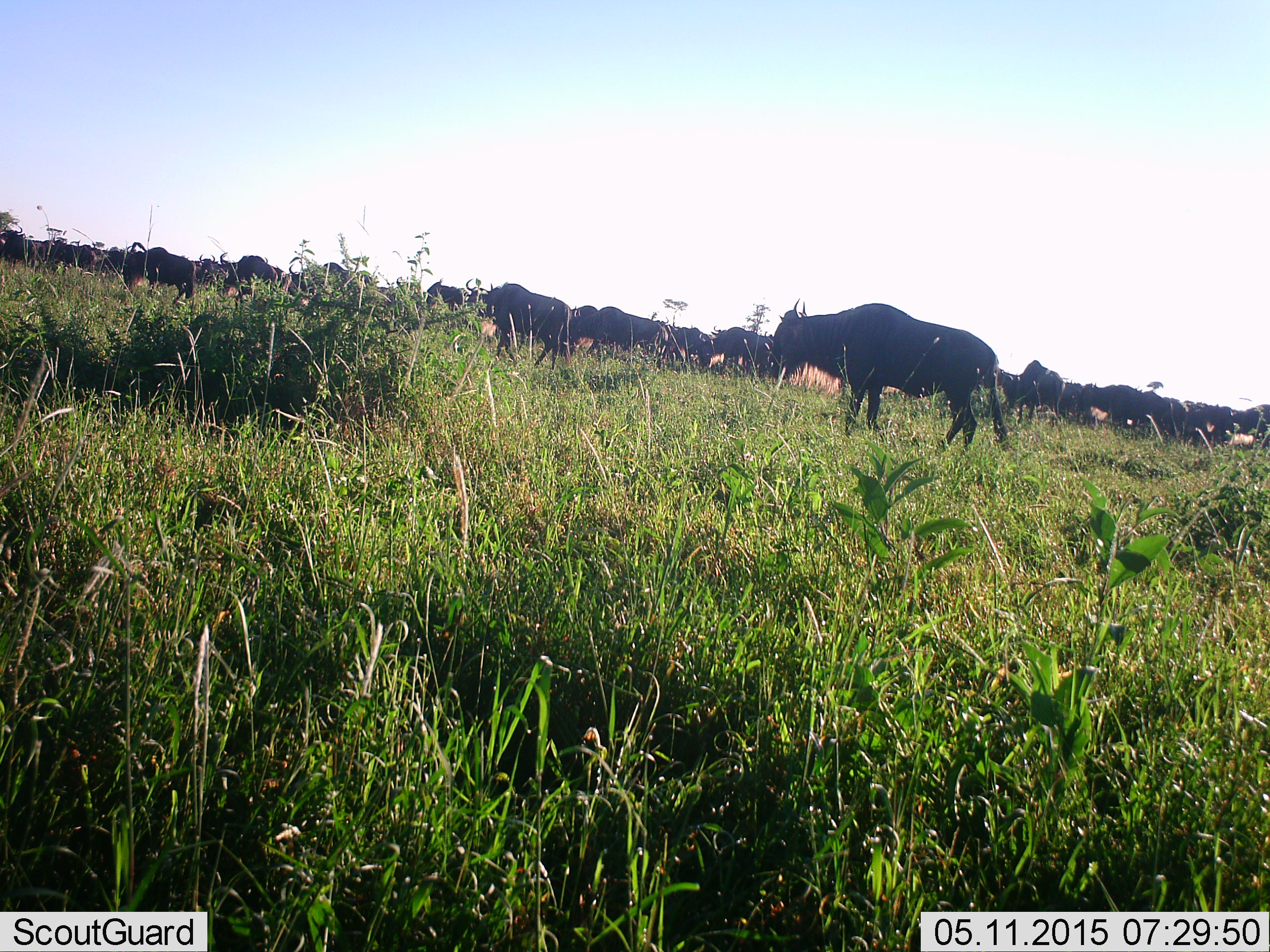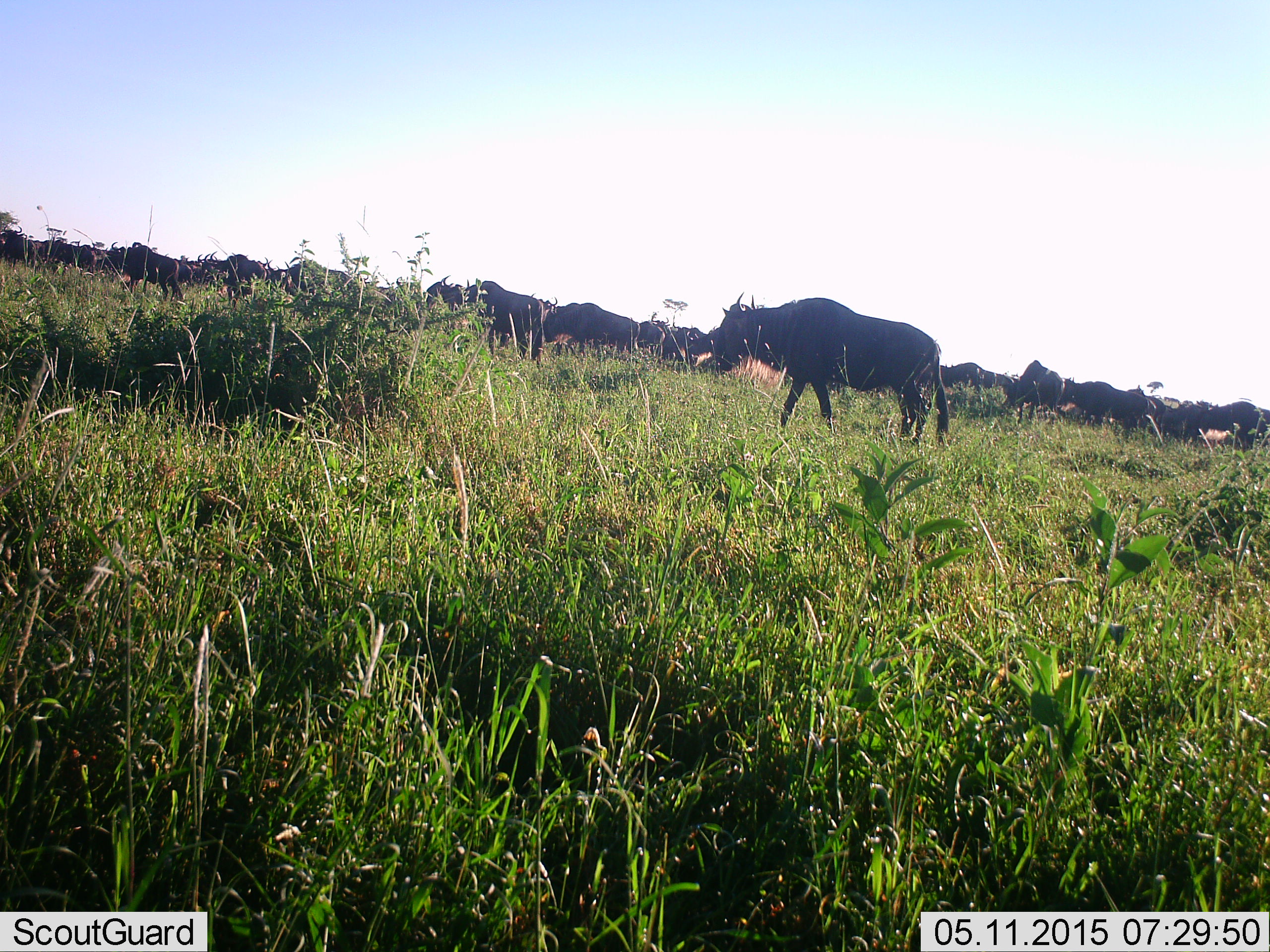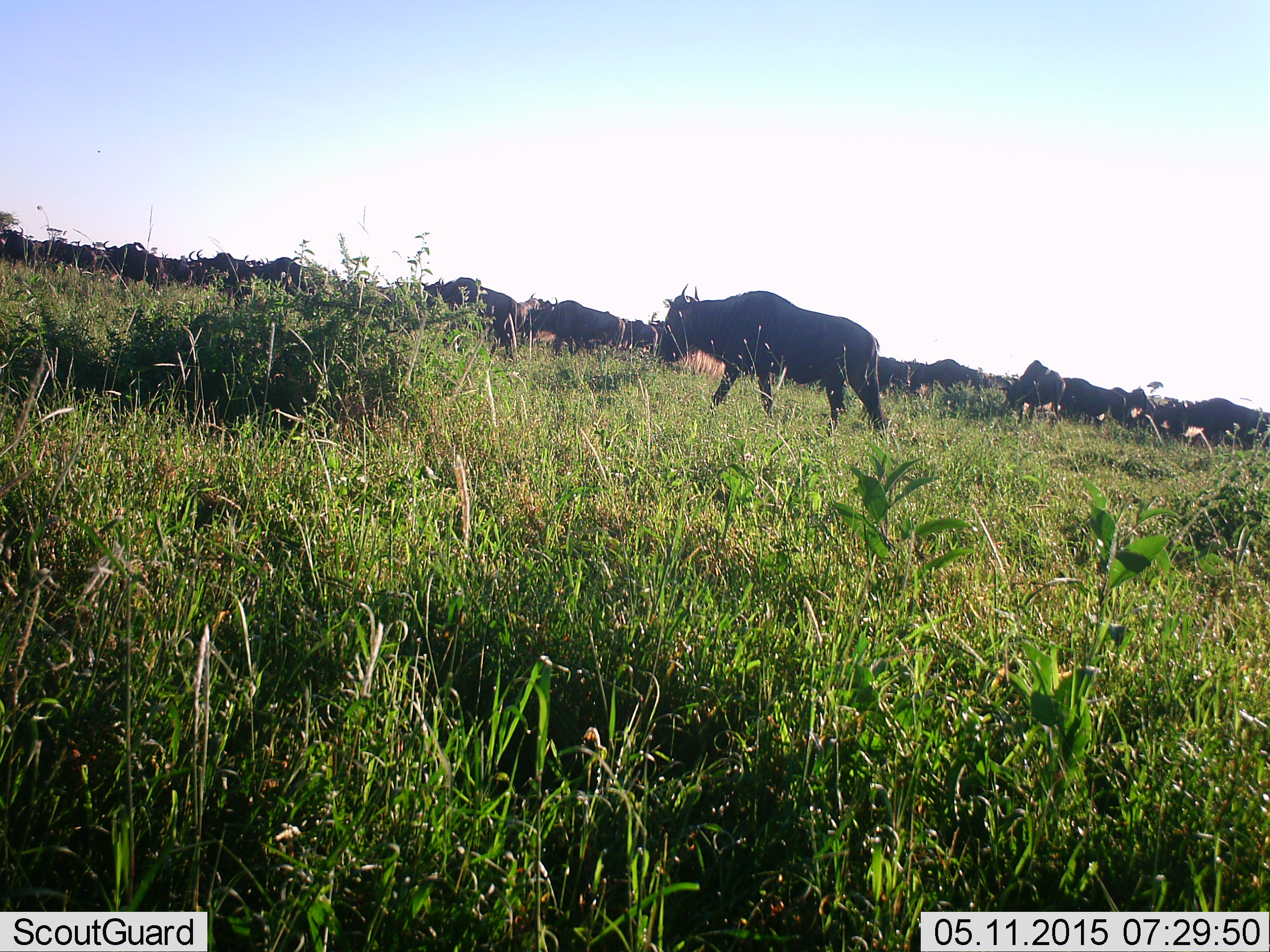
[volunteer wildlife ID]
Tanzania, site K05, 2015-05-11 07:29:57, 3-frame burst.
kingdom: Animalia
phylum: Chordata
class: Mammalia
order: Artiodactyla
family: Bovidae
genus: Connochaetes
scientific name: Connochaetes taurinus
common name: blue wildebeest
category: wildebeest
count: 11-50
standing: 20%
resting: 0%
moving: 90%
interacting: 0%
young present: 0%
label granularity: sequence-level